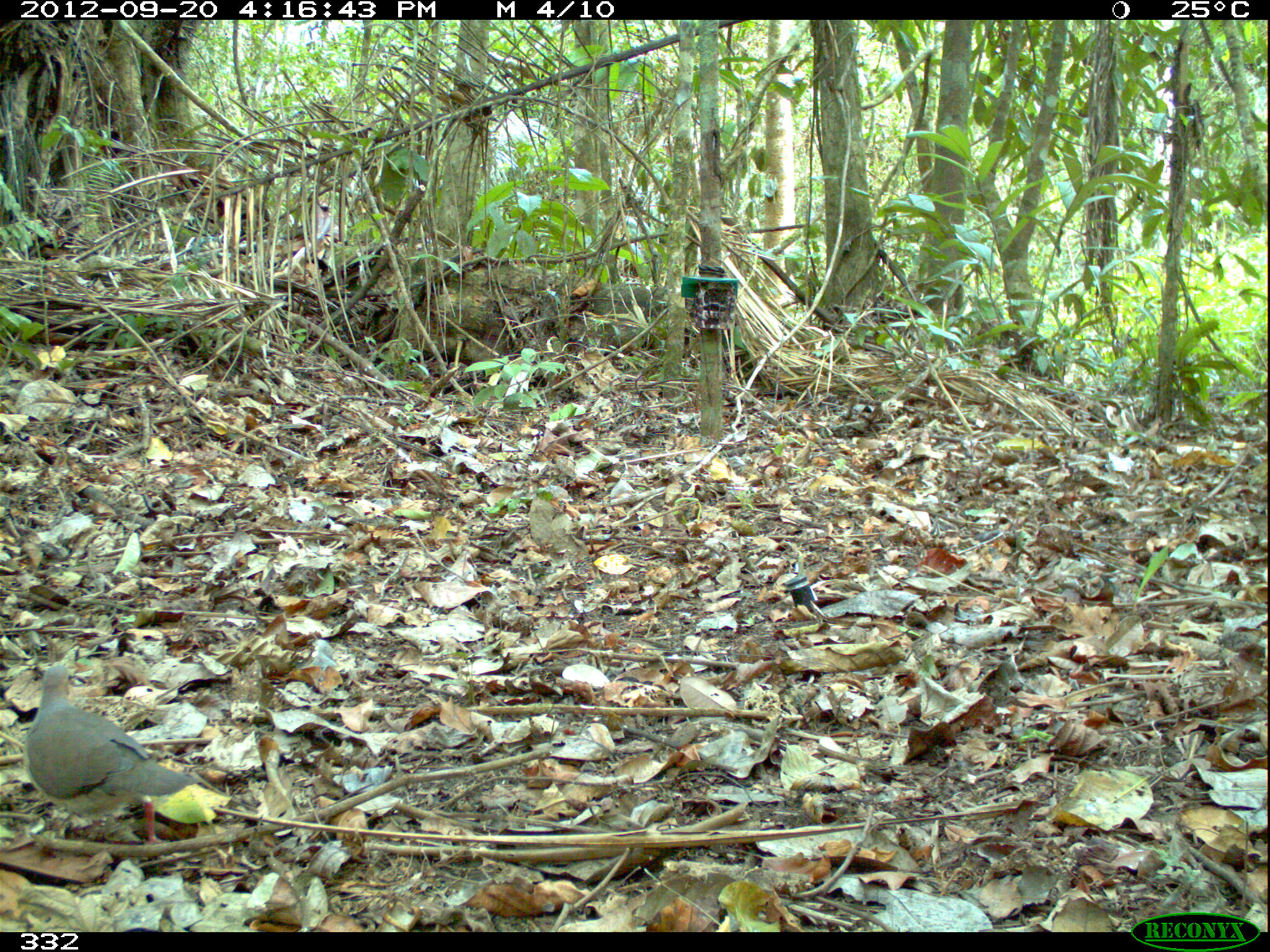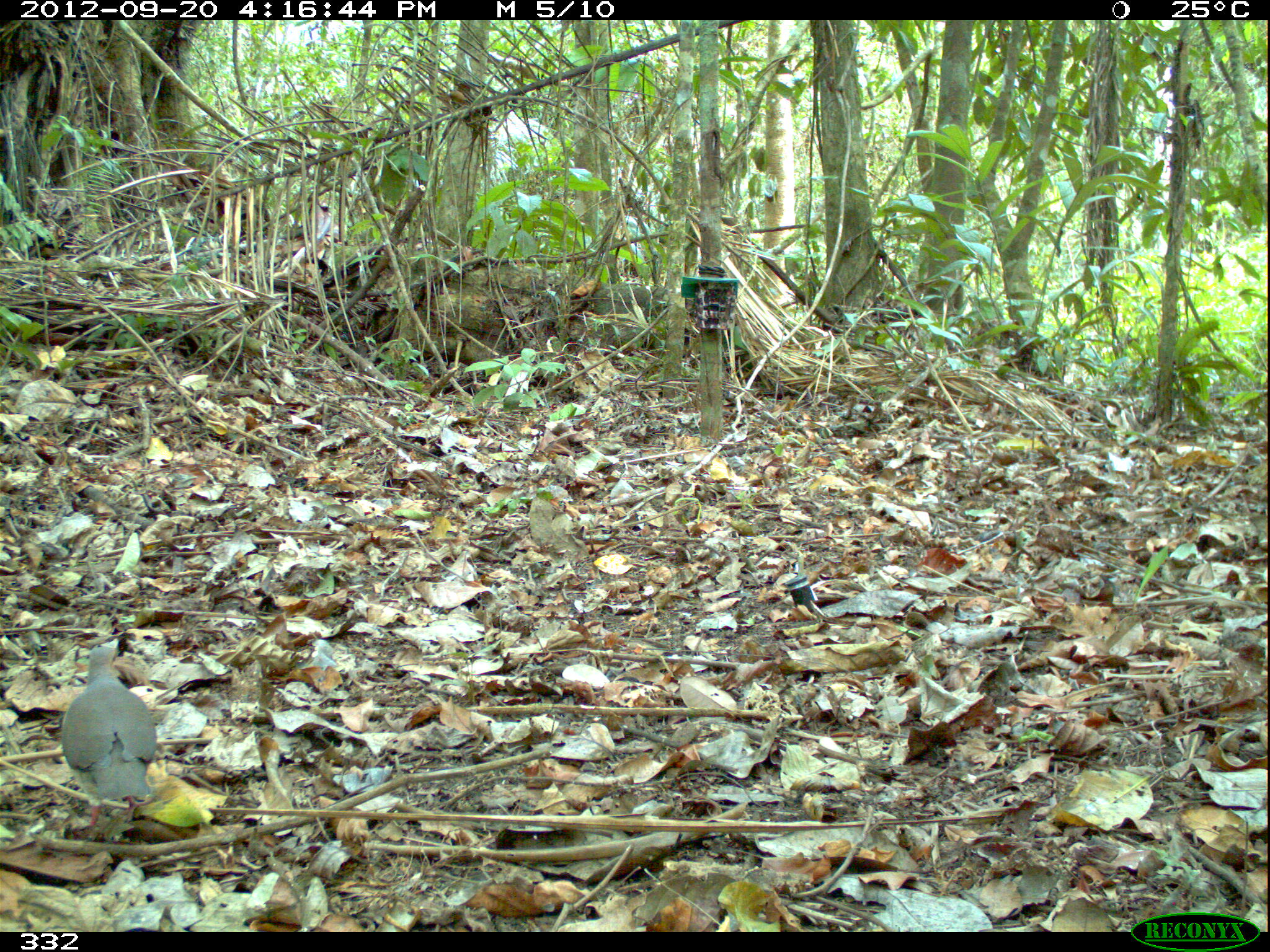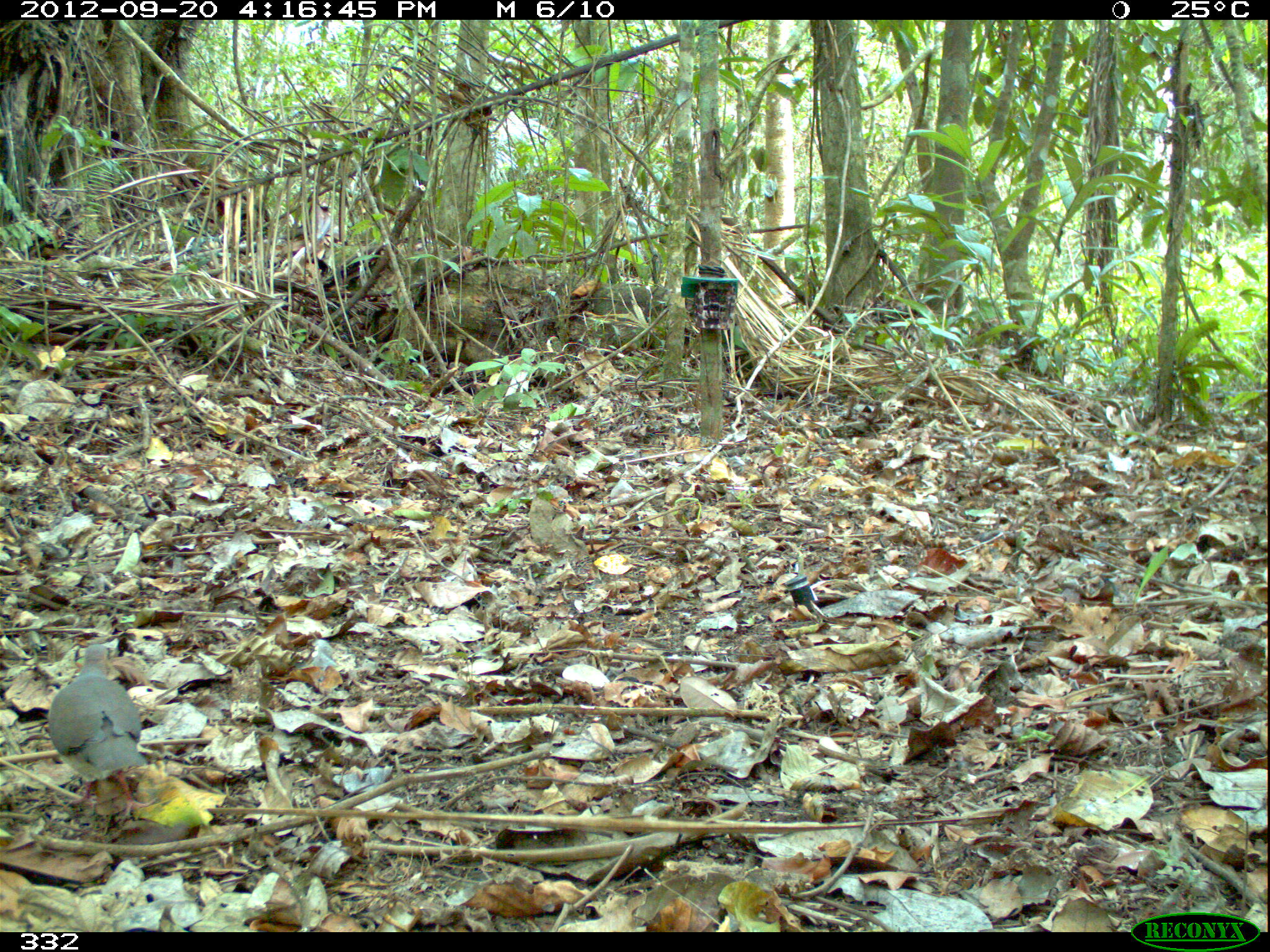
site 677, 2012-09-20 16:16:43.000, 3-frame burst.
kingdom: Animalia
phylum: Chordata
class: Aves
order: Columbiformes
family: Columbidae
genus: Leptotila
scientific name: Leptotila rufaxilla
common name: gray-fronted dove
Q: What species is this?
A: Leptotila rufaxilla (gray-fronted dove).